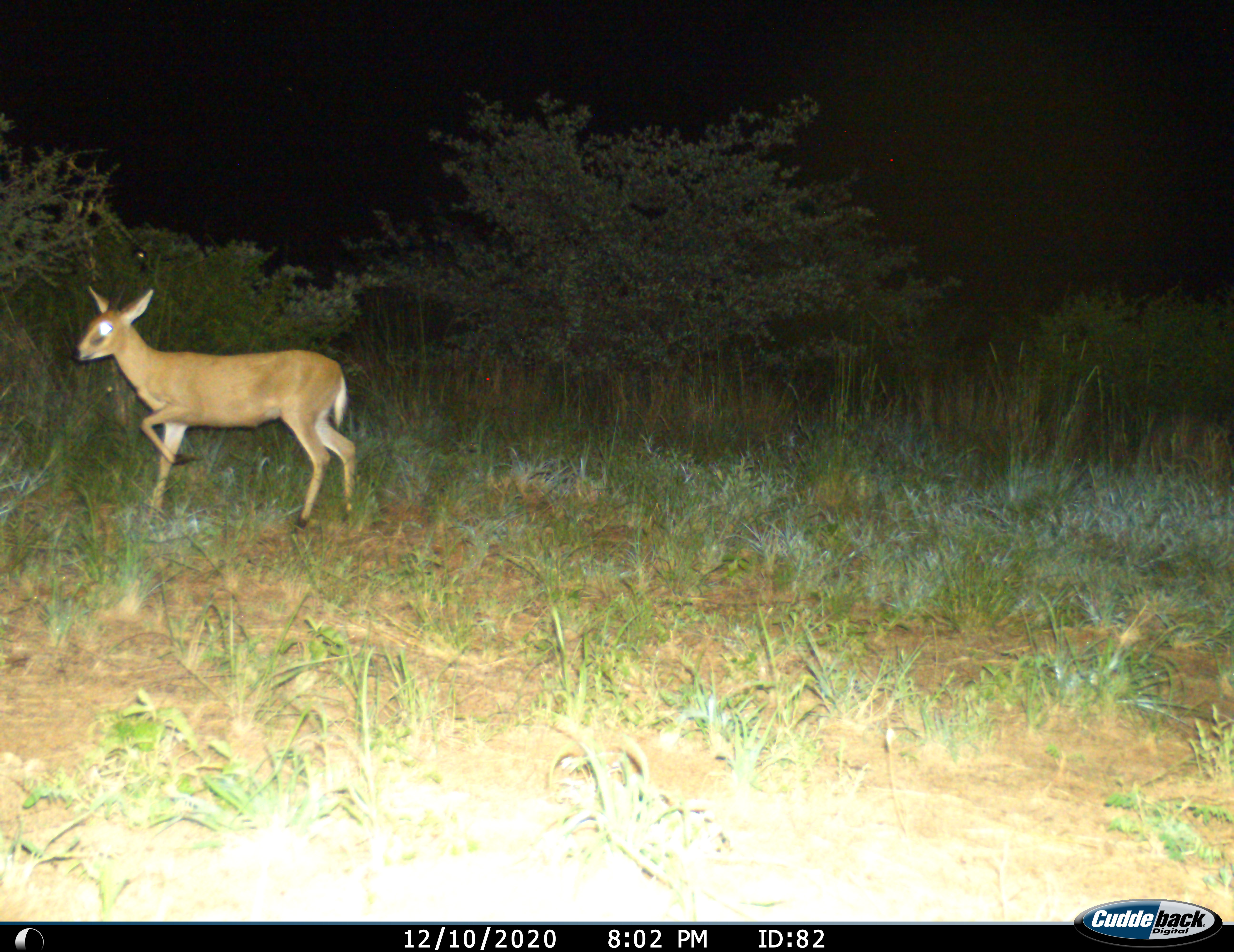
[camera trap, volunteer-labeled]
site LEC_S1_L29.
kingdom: Animalia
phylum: Chordata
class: Mammalia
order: Artiodactyla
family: Bovidae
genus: Sylvicapra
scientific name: Sylvicapra grimmia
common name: common duiker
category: duikercommongrey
Duikercommongrey (common duiker) (Sylvicapra grimmia), count 1. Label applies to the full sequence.